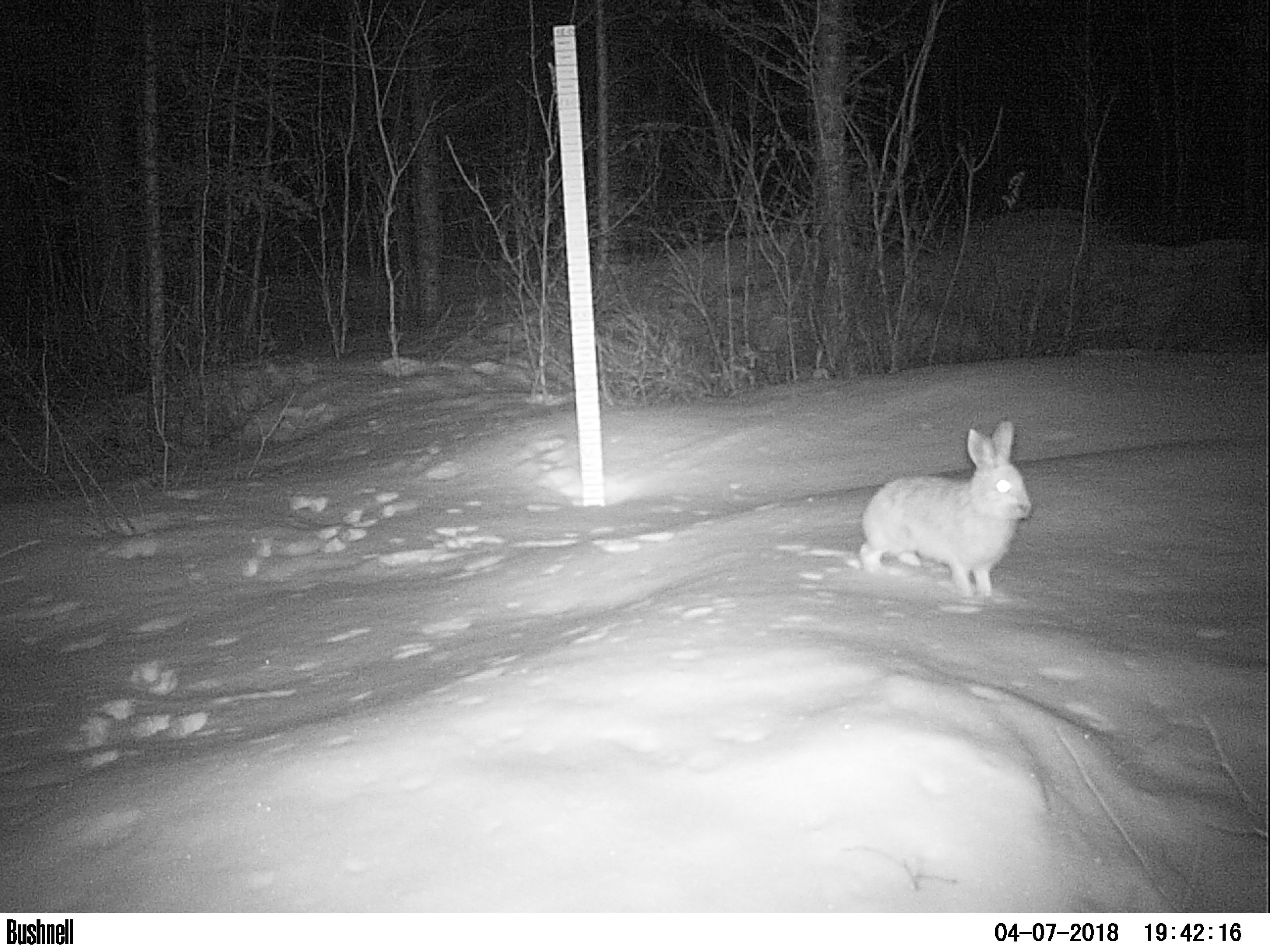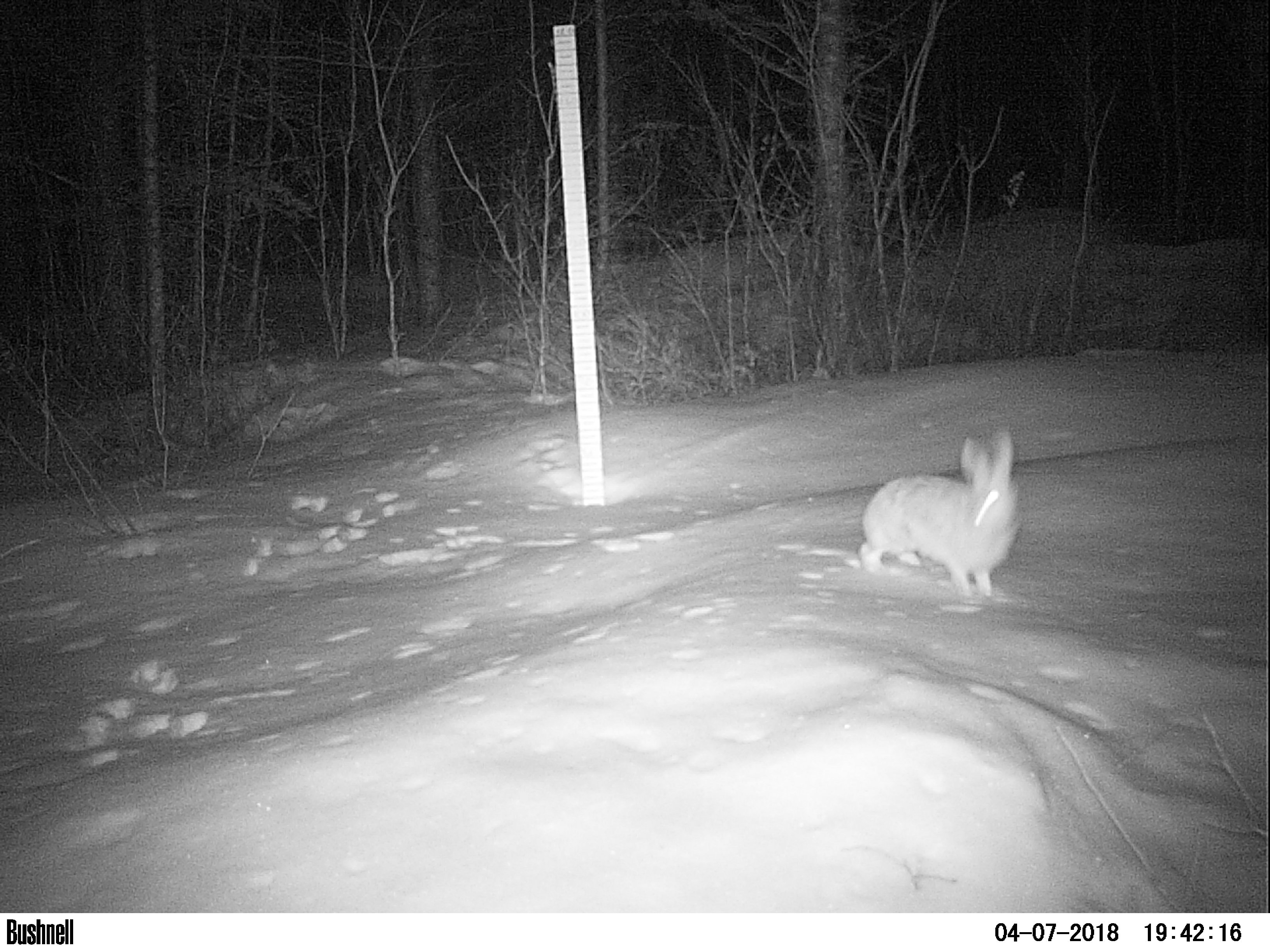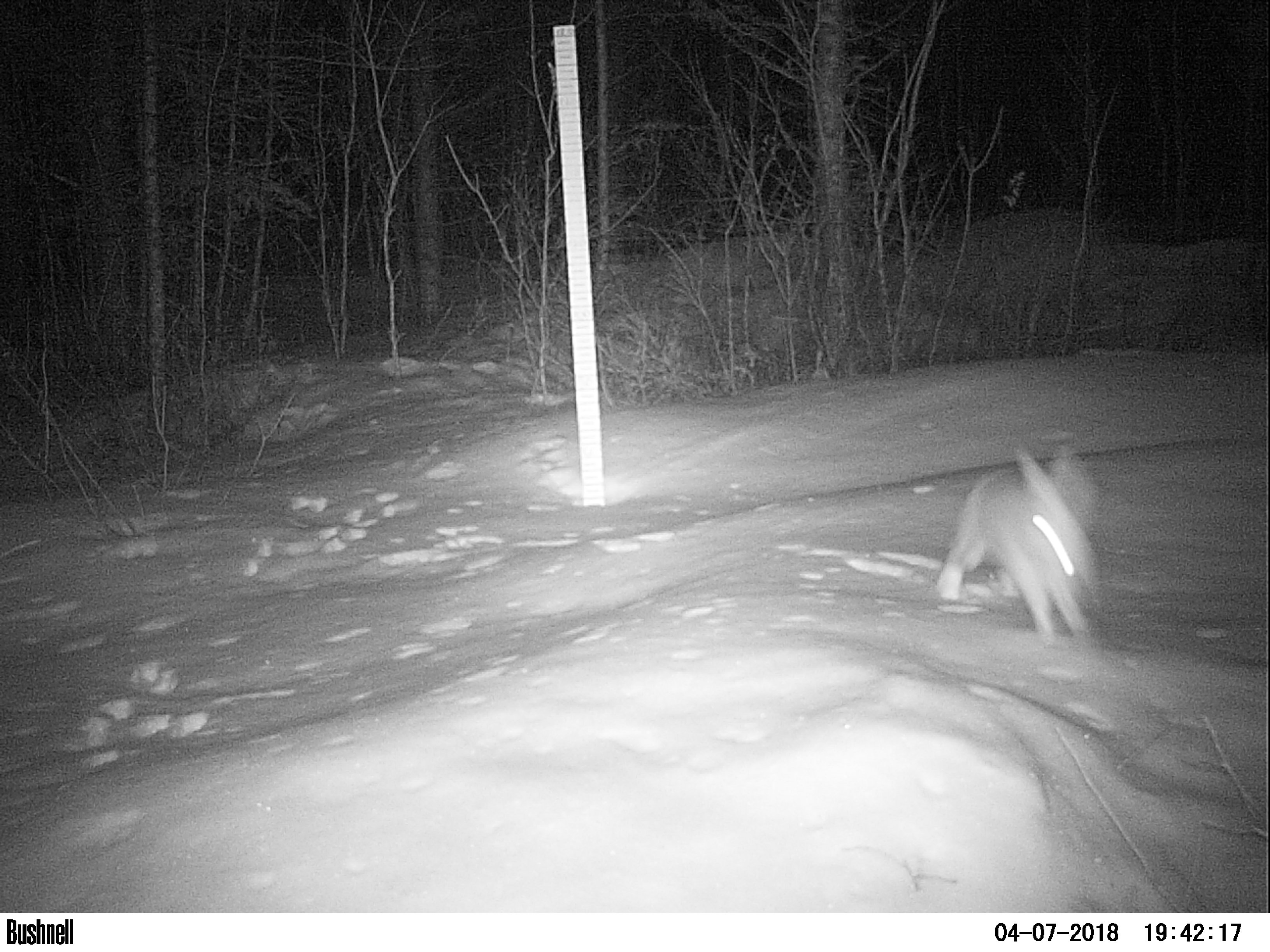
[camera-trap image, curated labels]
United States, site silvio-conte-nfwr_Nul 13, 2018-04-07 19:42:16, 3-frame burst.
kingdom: Animalia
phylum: Chordata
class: Mammalia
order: Lagomorpha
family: Leporidae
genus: Lepus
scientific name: Lepus americanus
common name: snowshoe hare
Snowshoe hare (Lepus americanus).